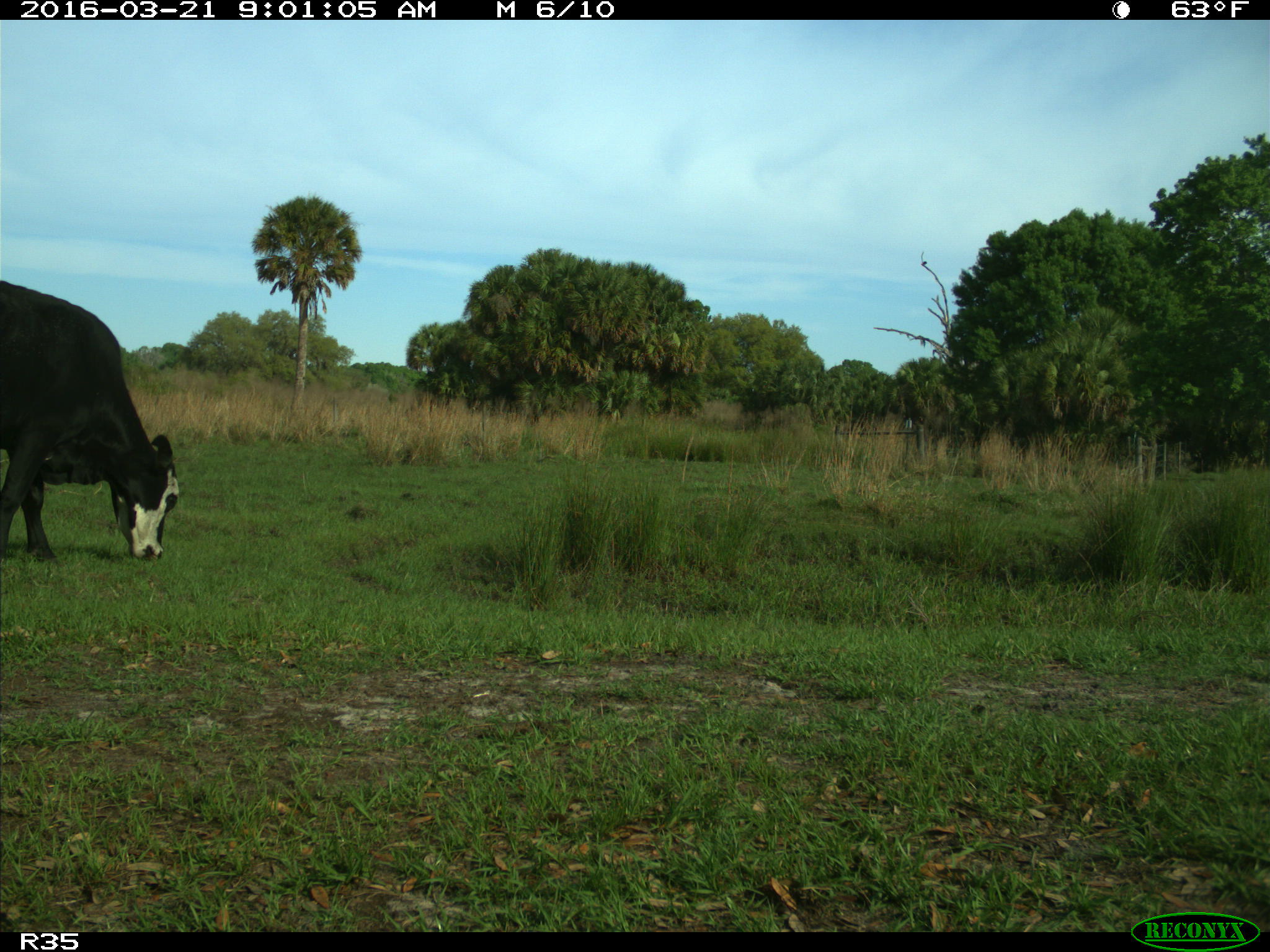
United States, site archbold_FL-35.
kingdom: Animalia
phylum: Chordata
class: Mammalia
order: Artiodactyla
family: Bovidae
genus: Bos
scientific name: Bos taurus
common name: domestic cow